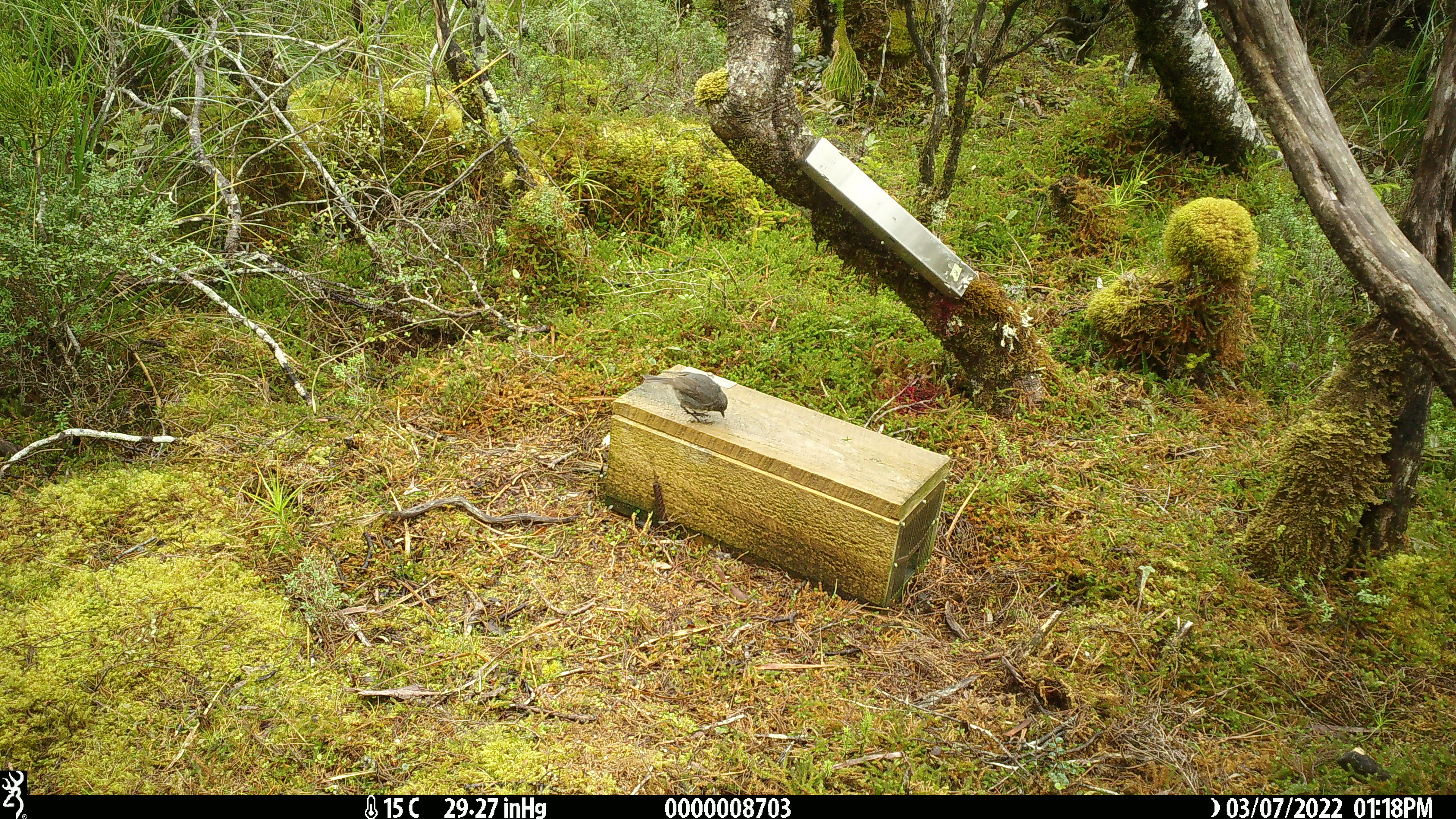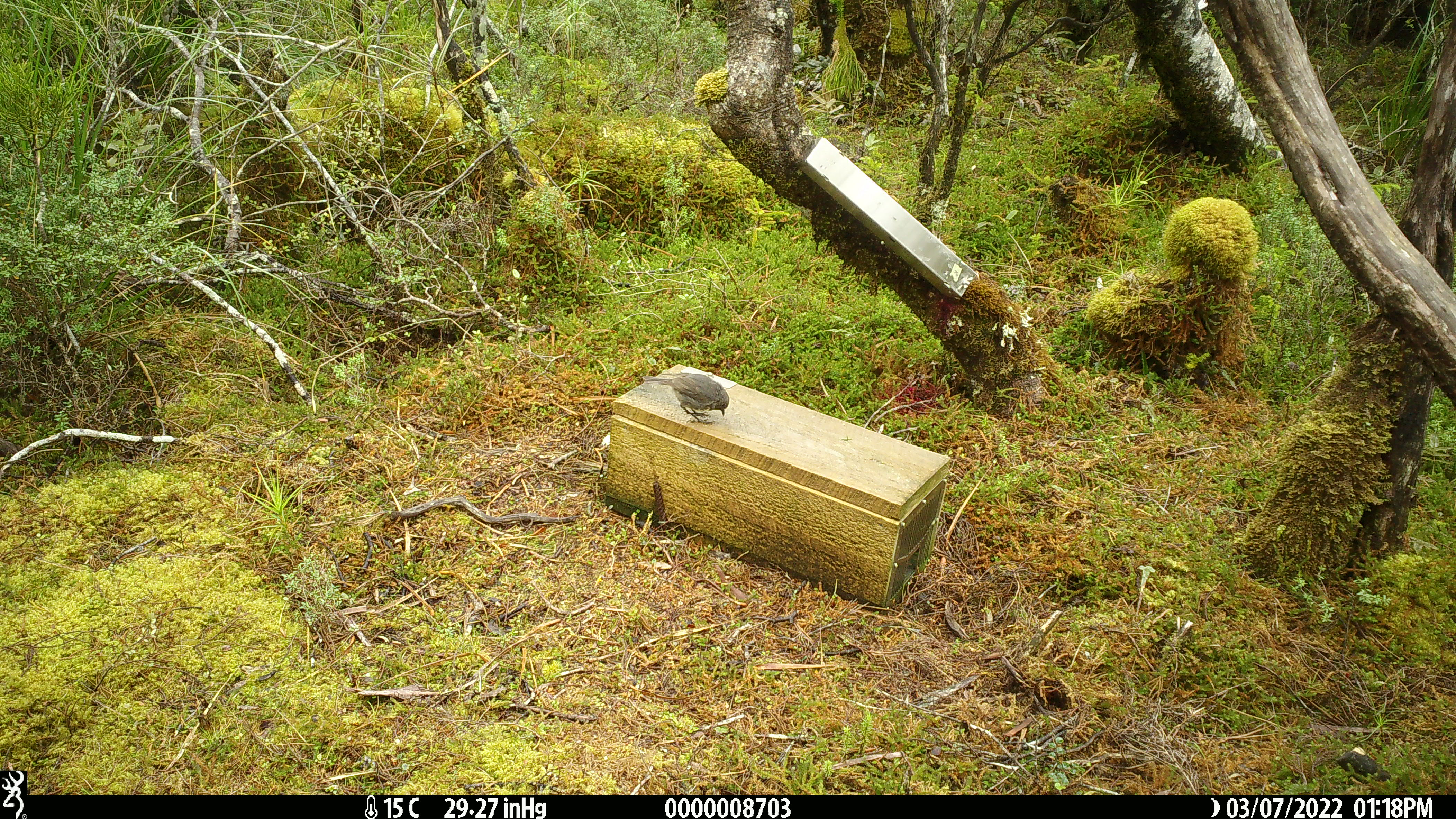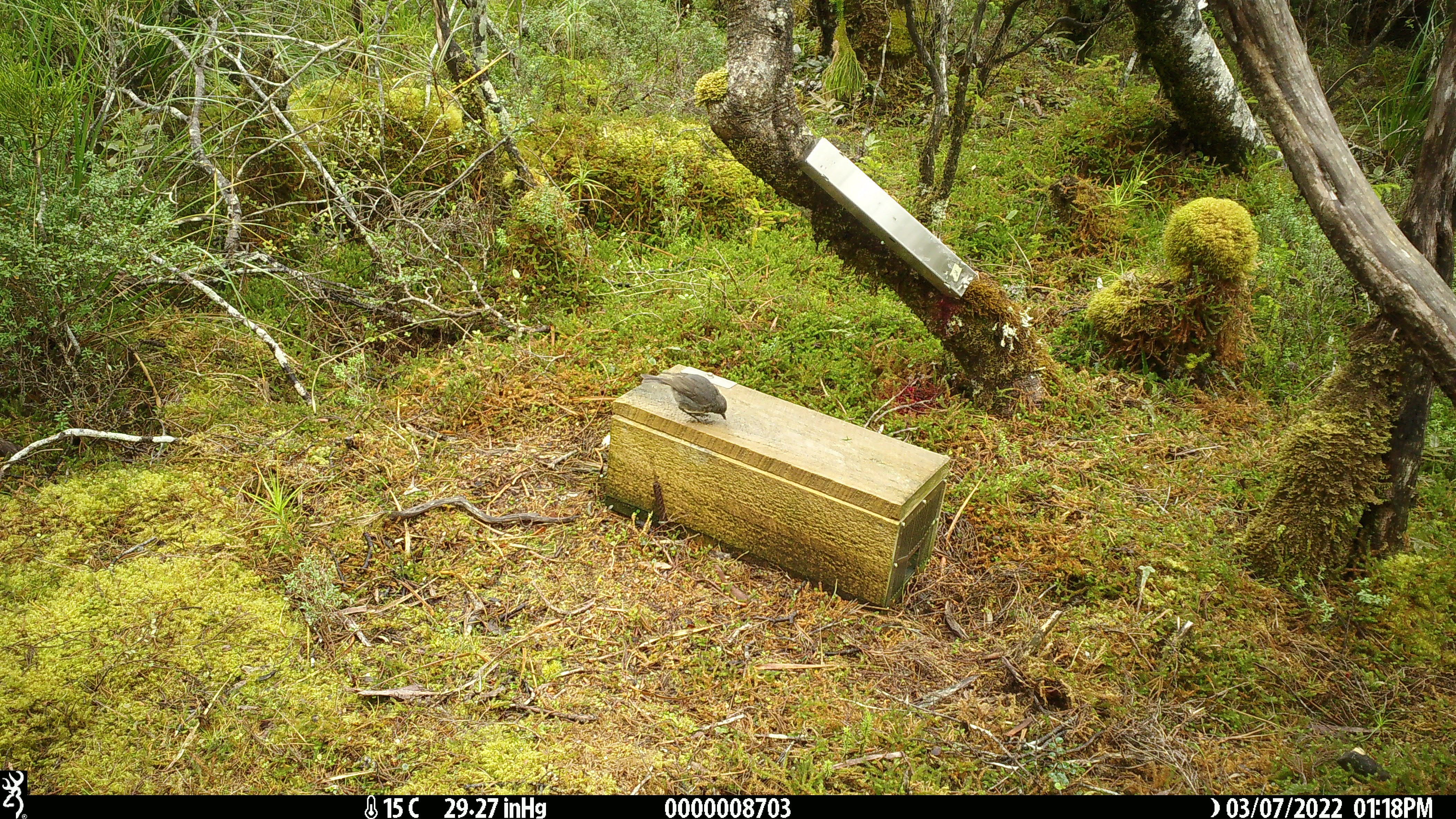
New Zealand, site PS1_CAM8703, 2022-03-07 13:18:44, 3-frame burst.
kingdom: Animalia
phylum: Chordata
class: Aves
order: Passeriformes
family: Petroicidae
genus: Petroica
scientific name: Petroica australis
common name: new zealand robin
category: robin